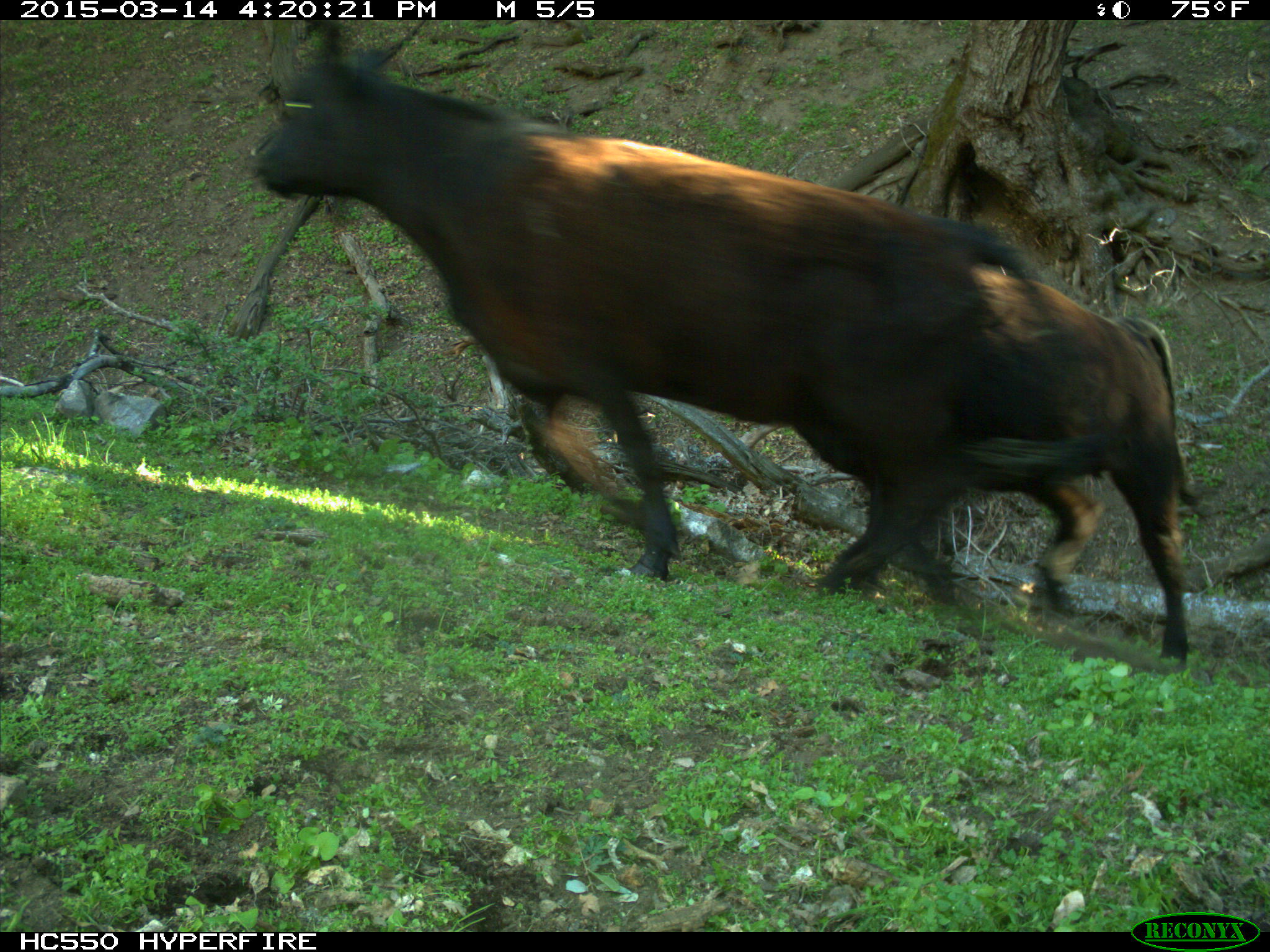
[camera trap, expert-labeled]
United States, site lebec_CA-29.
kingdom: Animalia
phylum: Chordata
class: Mammalia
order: Artiodactyla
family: Bovidae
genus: Bos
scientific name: Bos taurus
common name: domestic cow